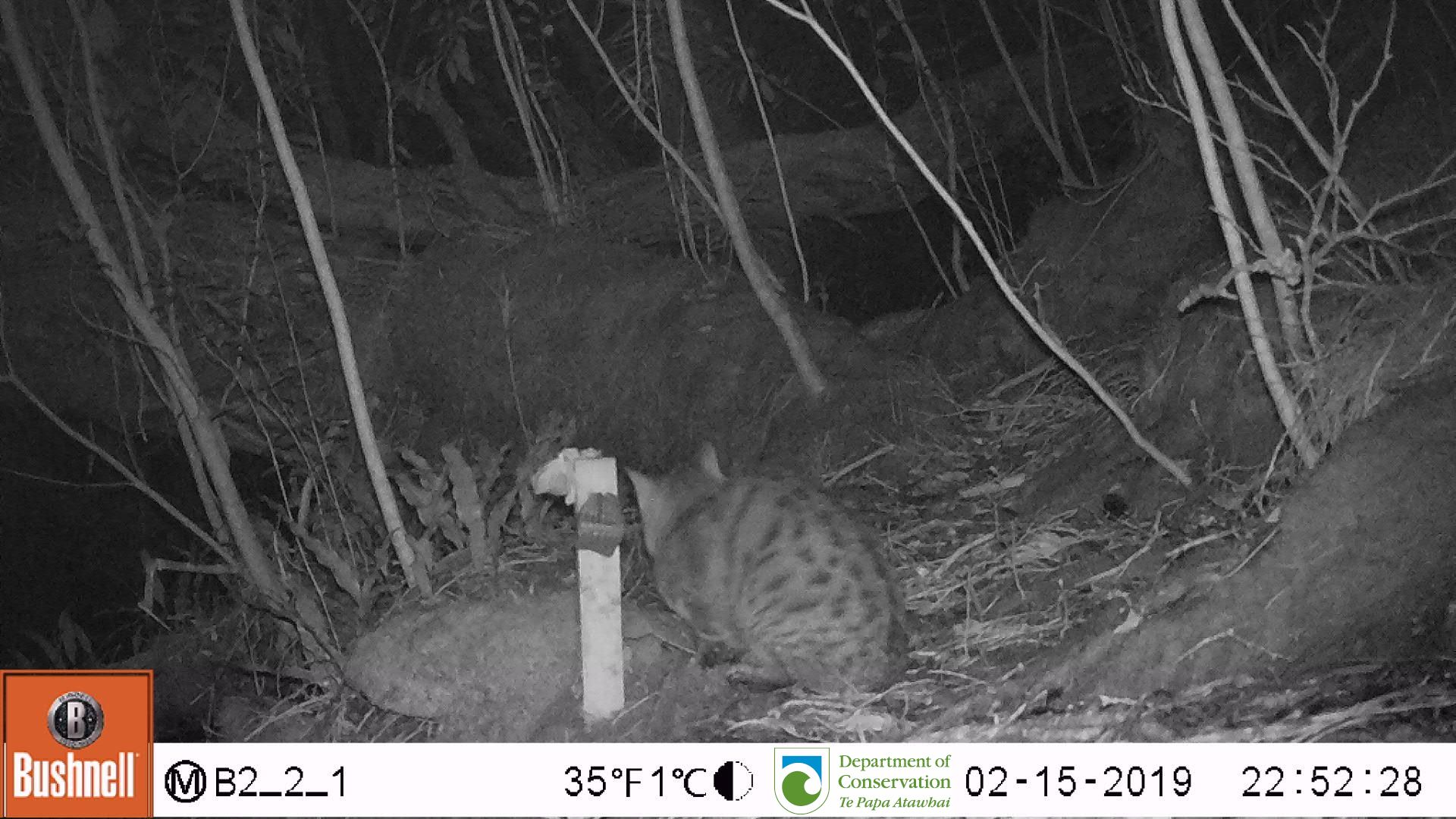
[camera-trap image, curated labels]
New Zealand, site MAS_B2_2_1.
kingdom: Animalia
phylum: Chordata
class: Mammalia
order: Carnivora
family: Felidae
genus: Felis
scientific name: Felis catus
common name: domestic cat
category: cat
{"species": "cat (domestic cat) (Felis catus)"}